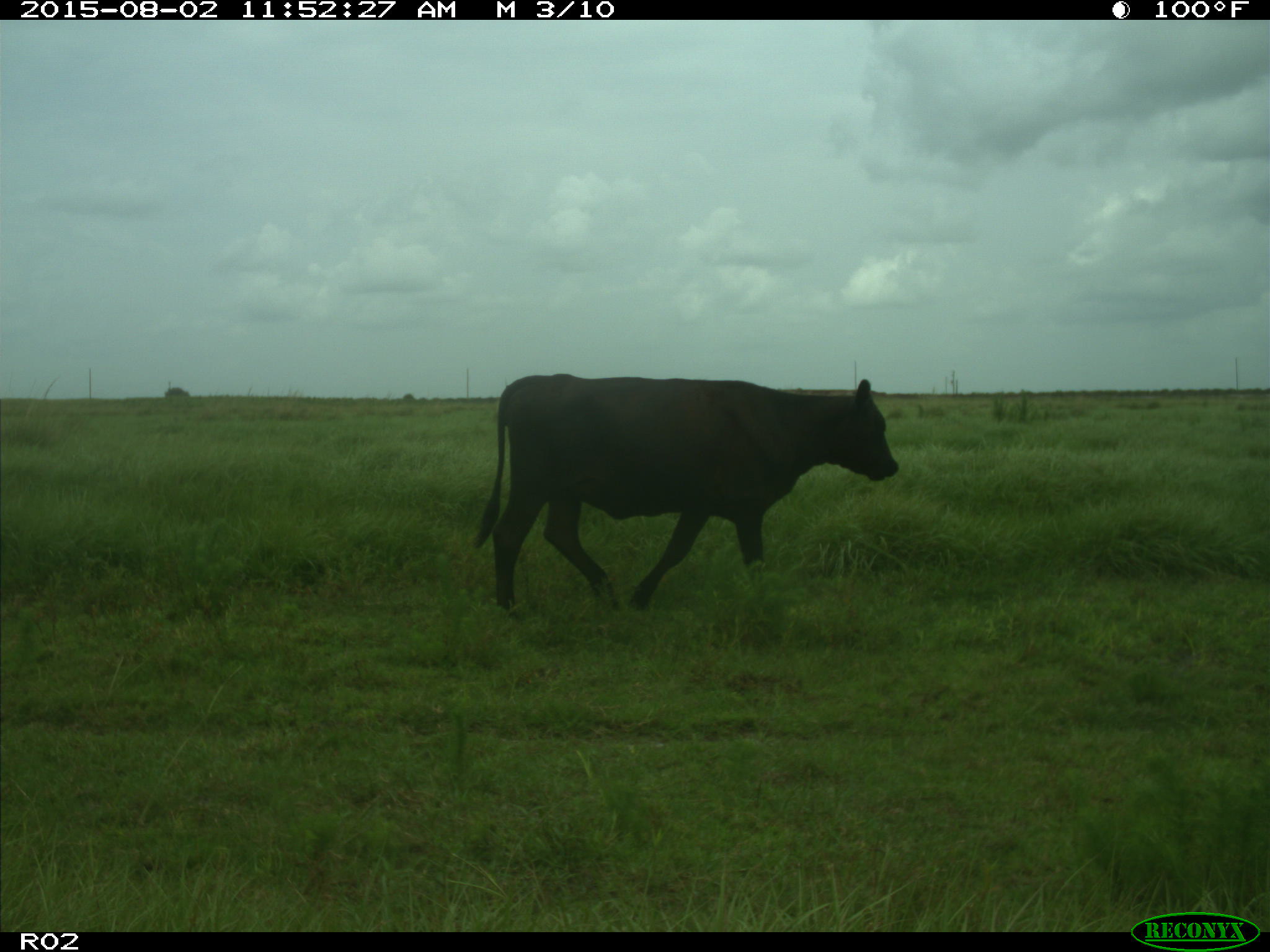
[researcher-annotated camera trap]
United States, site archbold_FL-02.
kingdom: Animalia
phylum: Chordata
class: Mammalia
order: Artiodactyla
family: Bovidae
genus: Bos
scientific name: Bos taurus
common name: domestic cow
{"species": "Bos taurus (domestic cow)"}